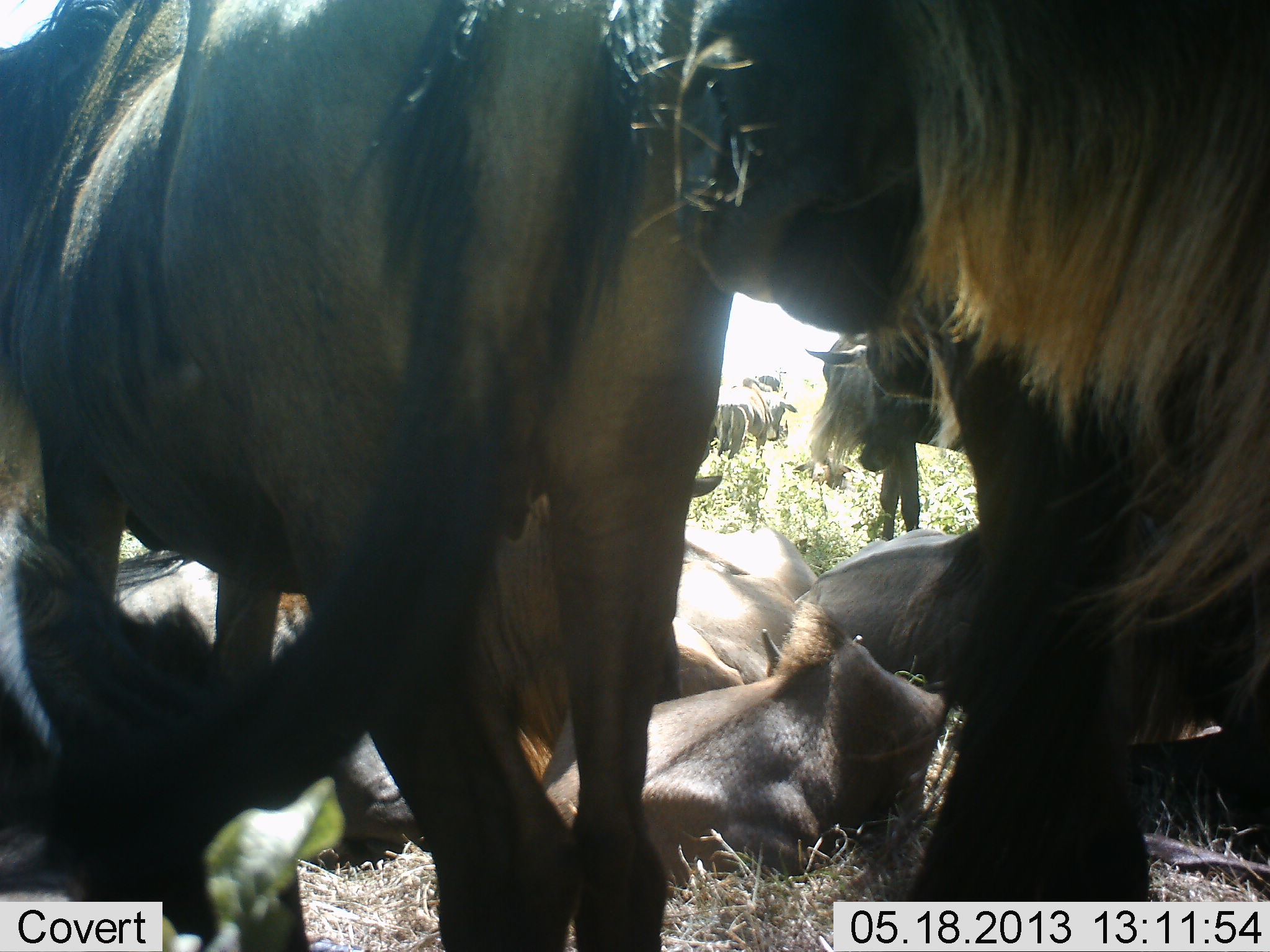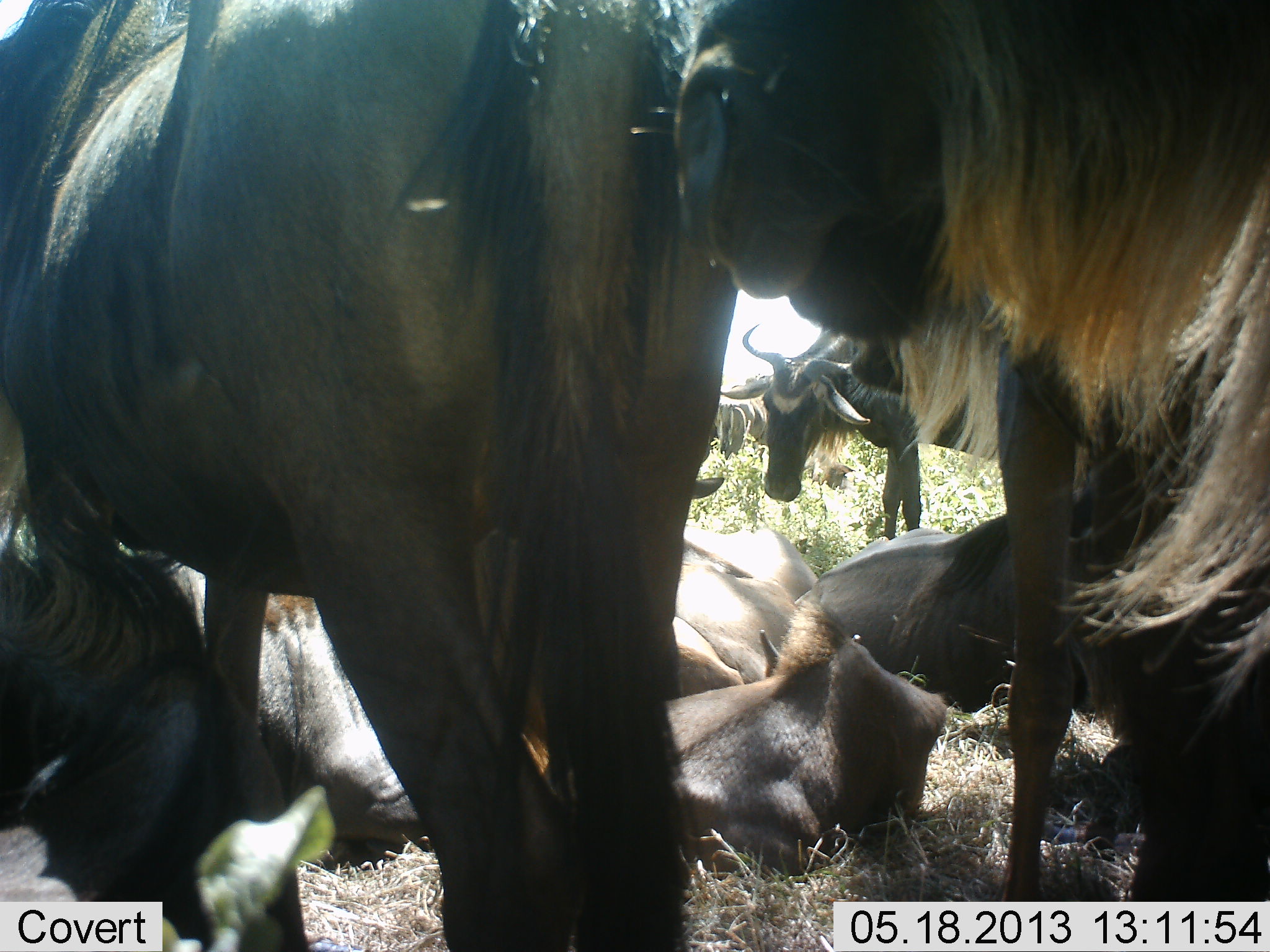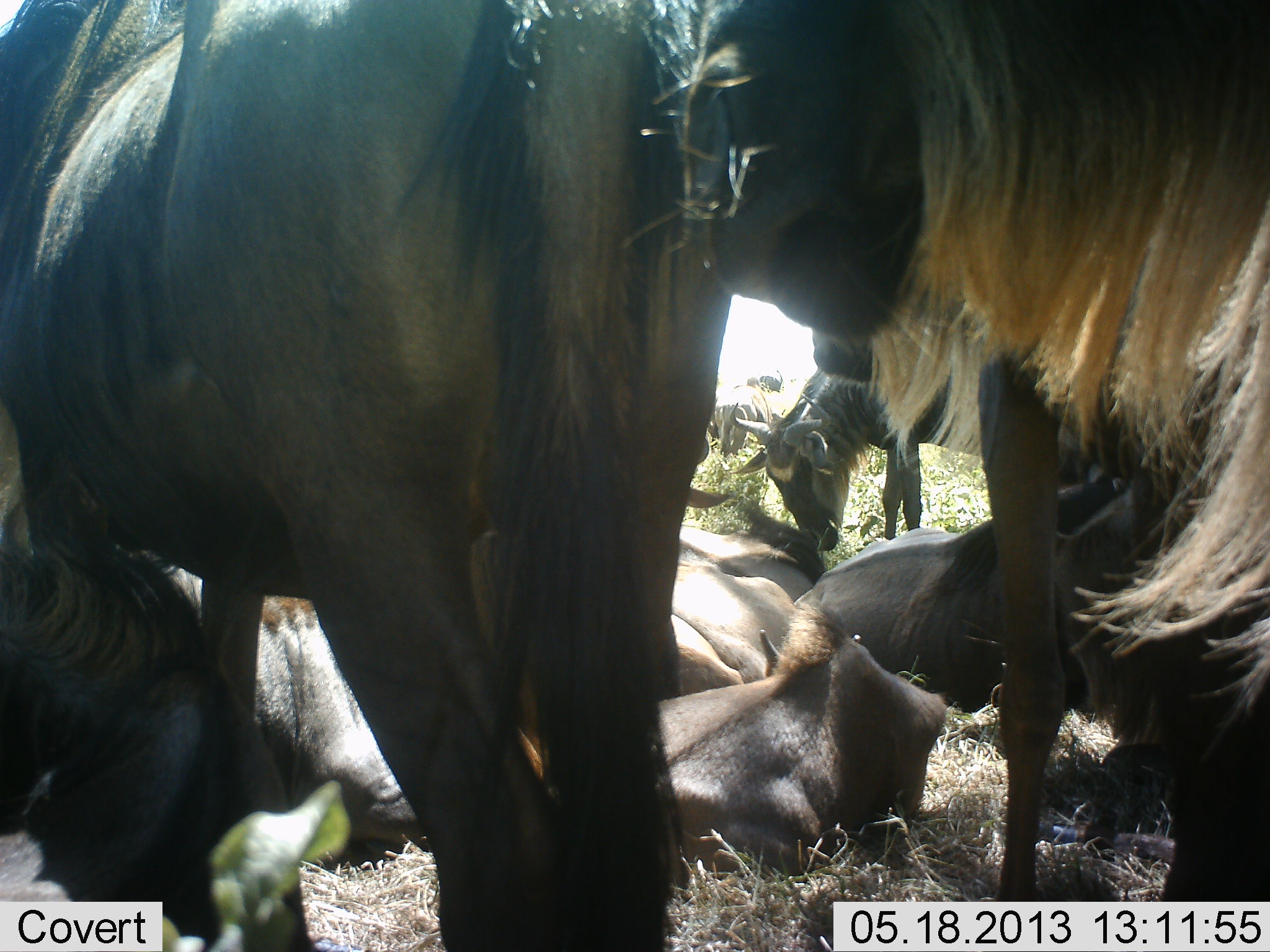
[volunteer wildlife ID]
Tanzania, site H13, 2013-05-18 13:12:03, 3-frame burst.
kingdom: Animalia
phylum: Chordata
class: Mammalia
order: Artiodactyla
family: Bovidae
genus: Connochaetes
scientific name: Connochaetes taurinus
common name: blue wildebeest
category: wildebeest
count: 9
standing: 89%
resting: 89%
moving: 11%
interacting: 11%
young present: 16%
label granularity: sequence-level